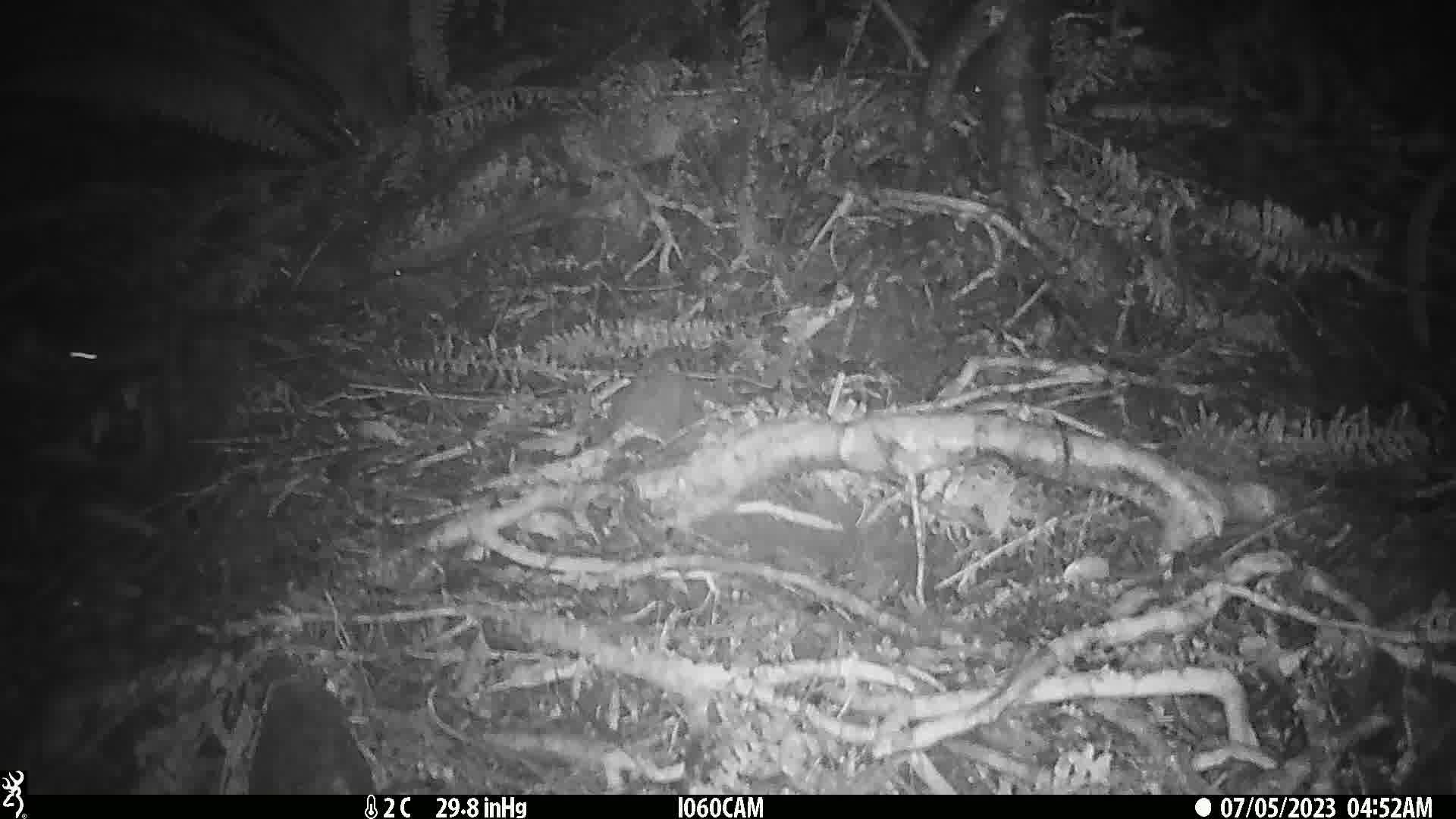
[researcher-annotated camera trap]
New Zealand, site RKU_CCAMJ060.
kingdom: Animalia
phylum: Chordata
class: Mammalia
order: Rodentia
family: Muridae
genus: Rattus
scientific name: Rattus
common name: rat